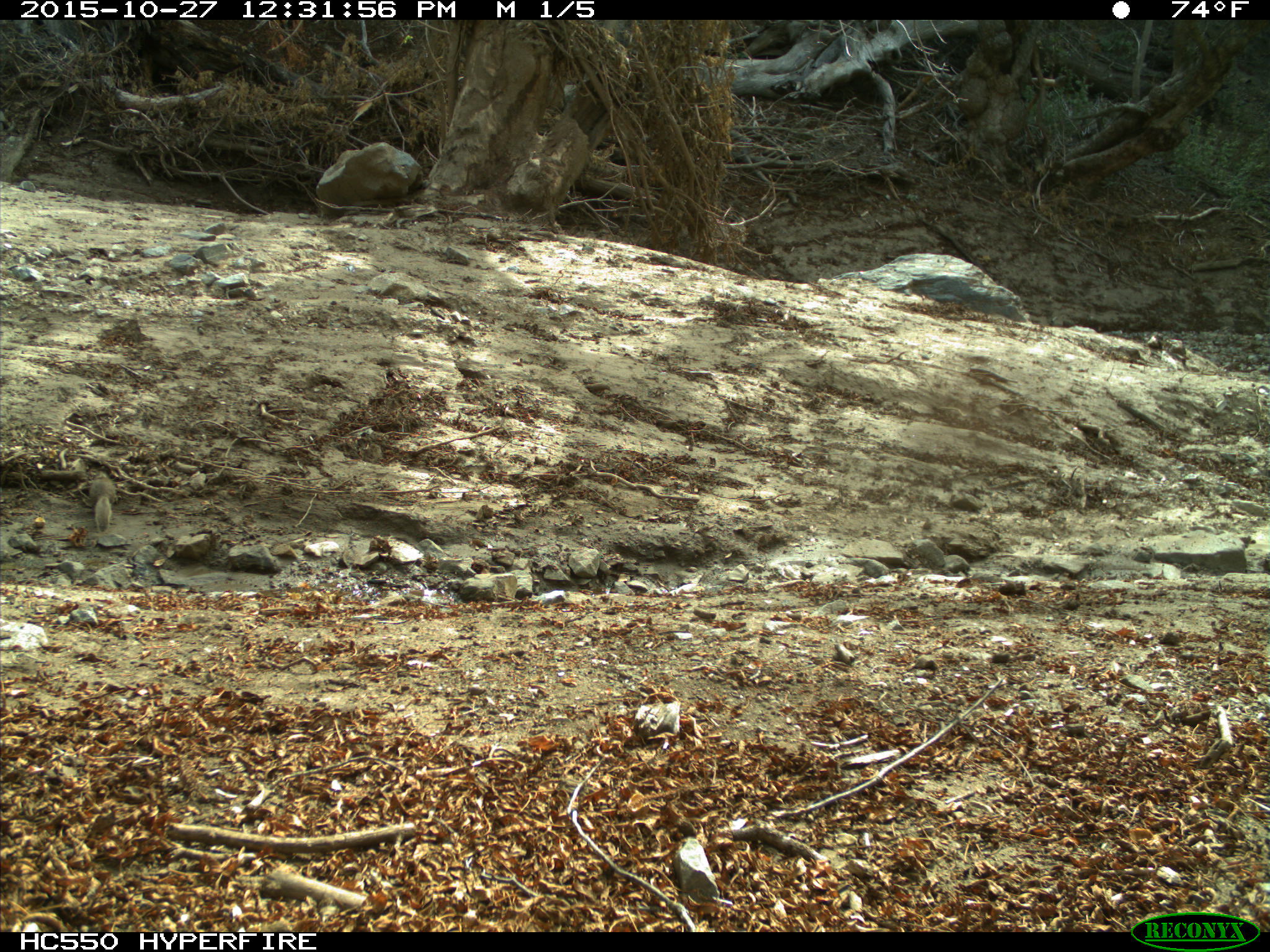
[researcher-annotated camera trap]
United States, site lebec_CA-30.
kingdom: Animalia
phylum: Chordata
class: Mammalia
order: Rodentia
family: Sciuridae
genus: Otospermophilus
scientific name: Otospermophilus beecheyi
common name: california ground squirrel